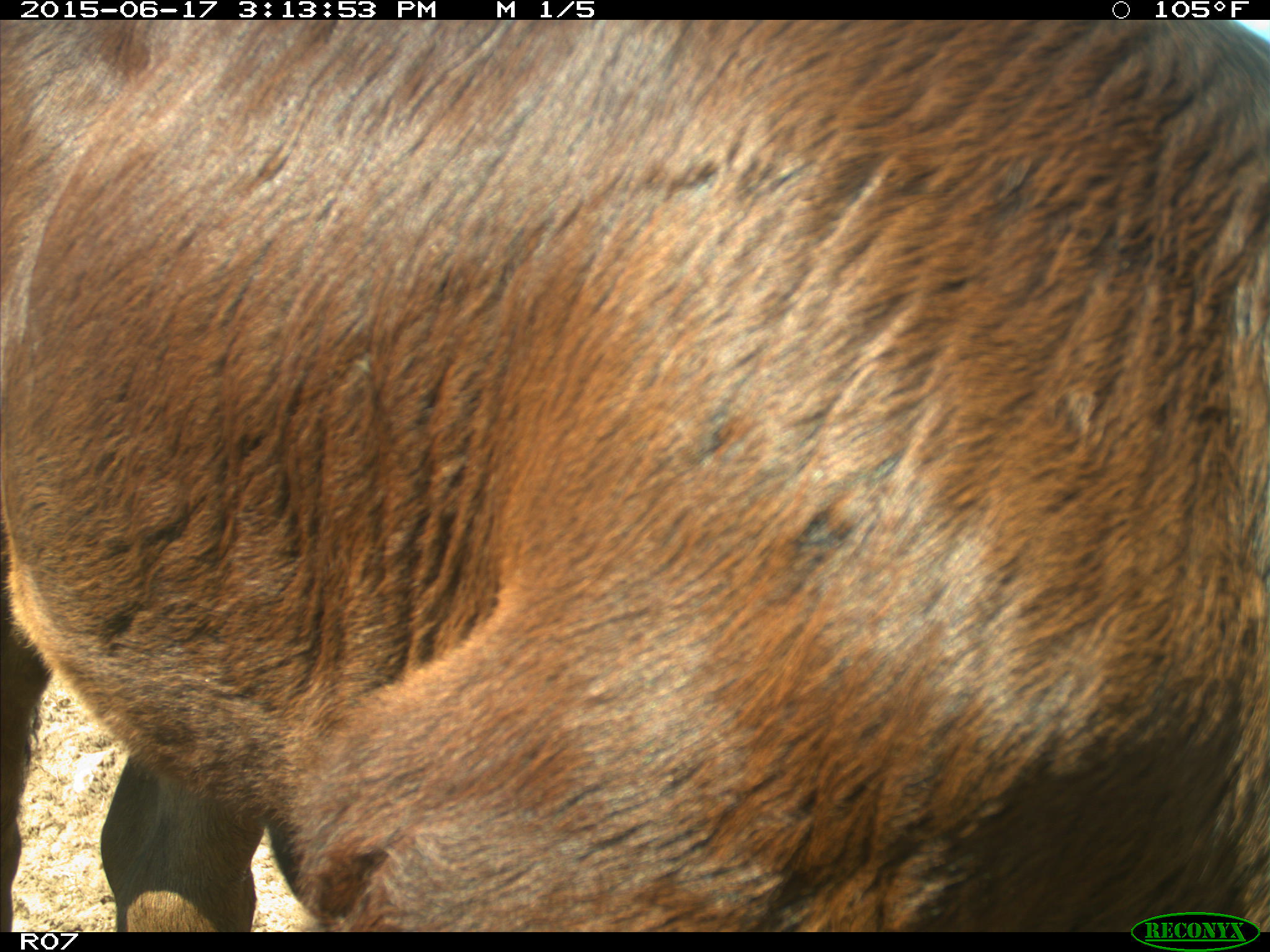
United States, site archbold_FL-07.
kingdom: Animalia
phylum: Chordata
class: Mammalia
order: Artiodactyla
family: Bovidae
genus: Bos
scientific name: Bos taurus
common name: domestic cow